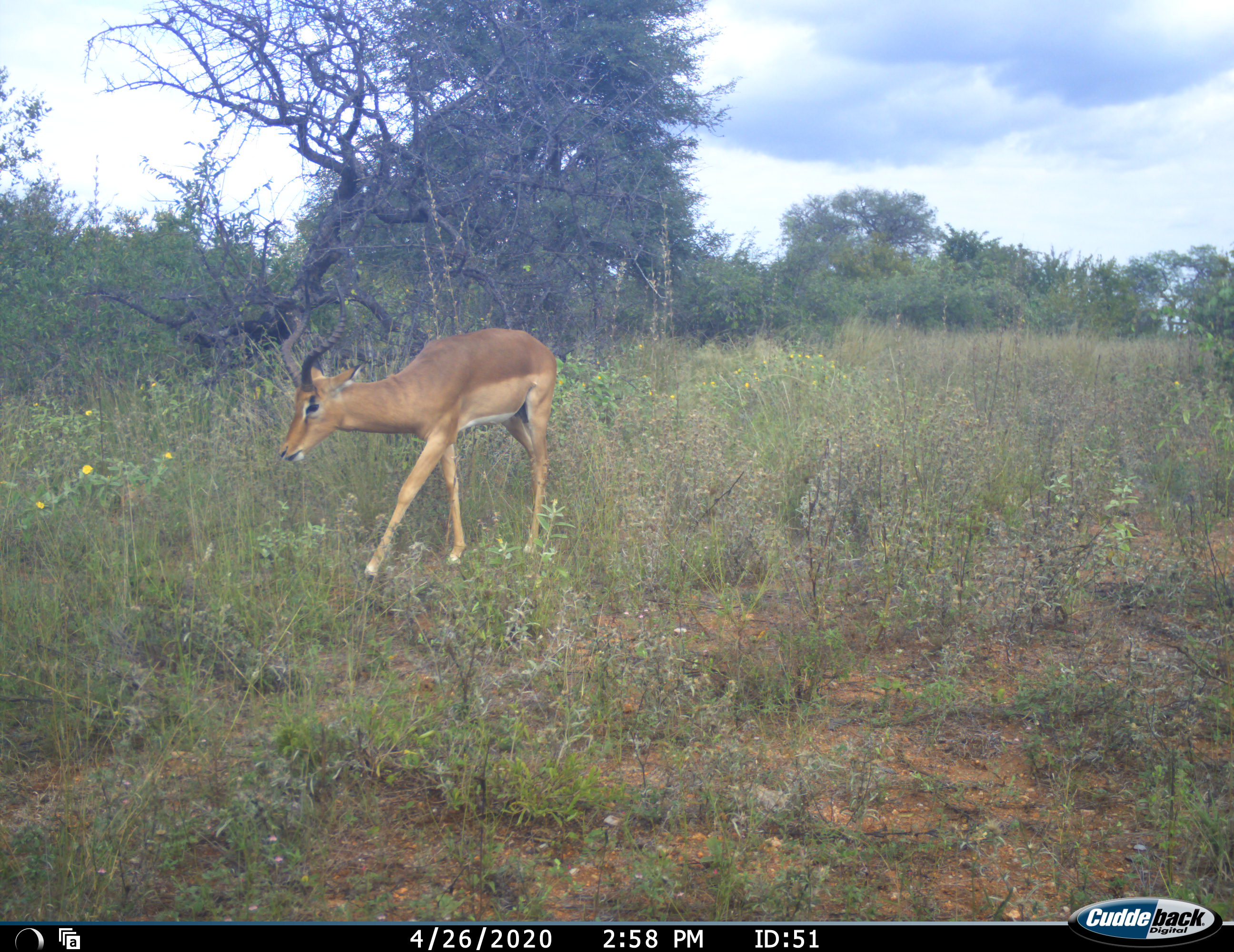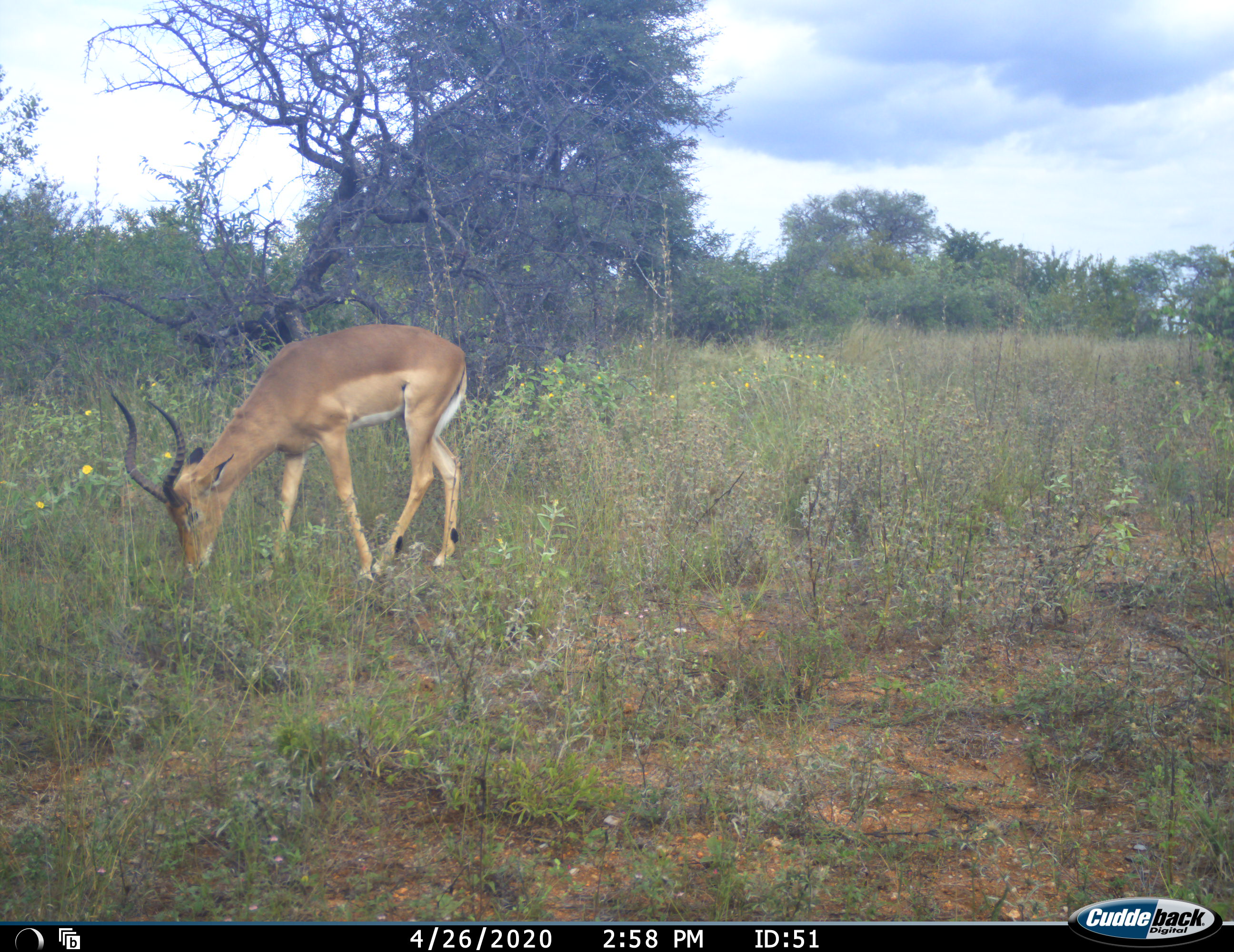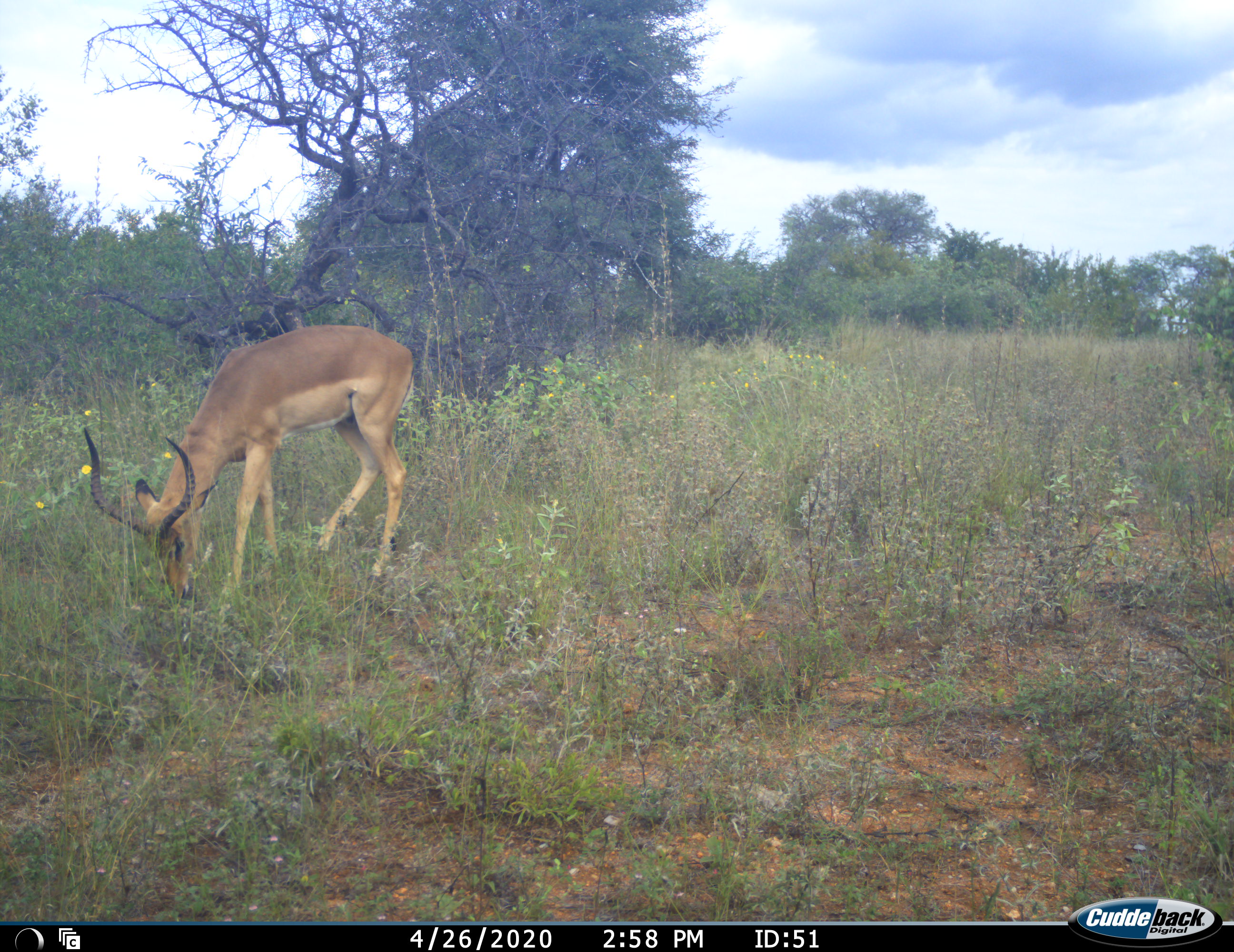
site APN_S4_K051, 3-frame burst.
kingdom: Animalia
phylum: Chordata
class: Mammalia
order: Artiodactyla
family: Bovidae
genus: Aepyceros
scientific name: Aepyceros melampus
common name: impala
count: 1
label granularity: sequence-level